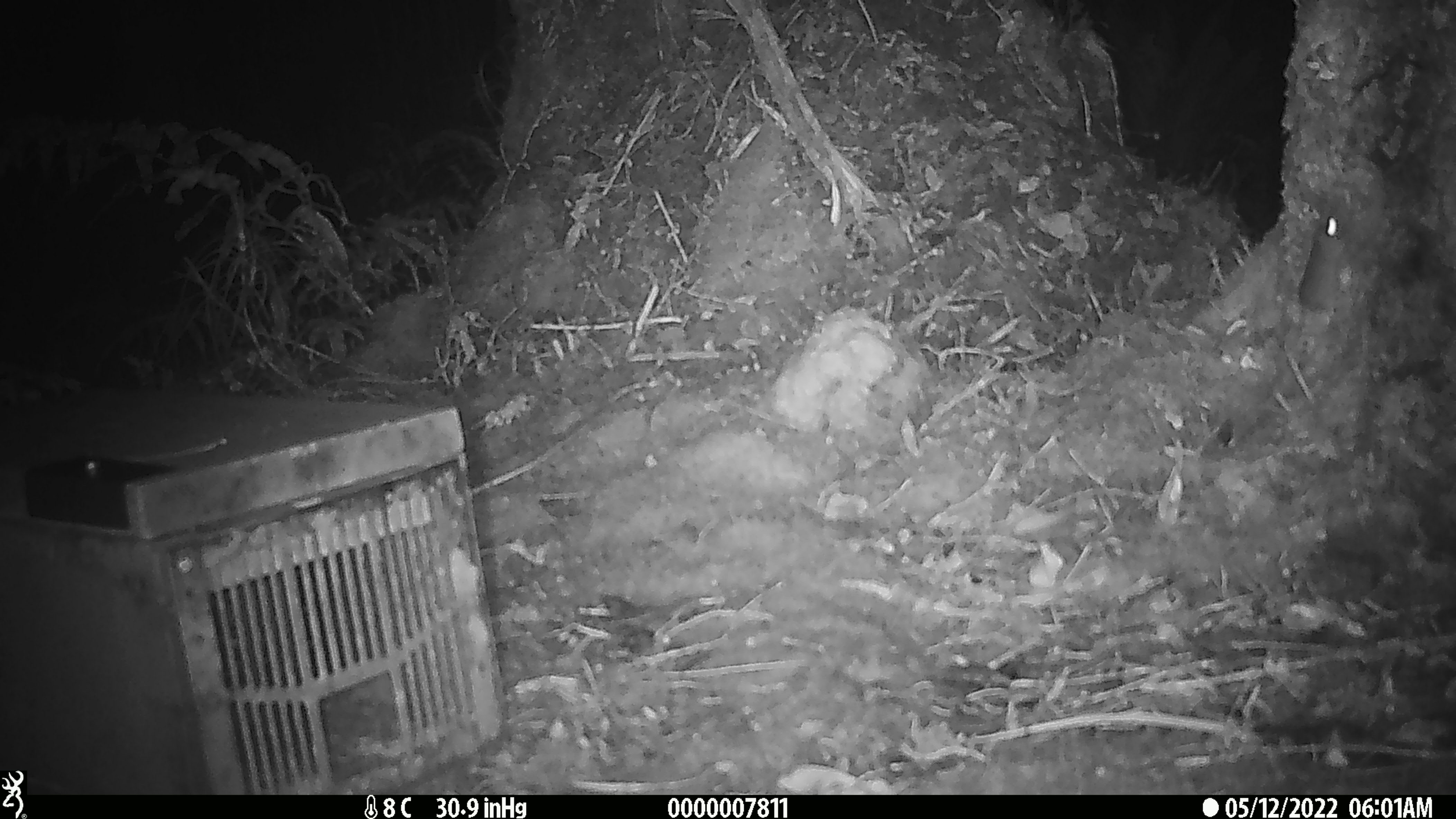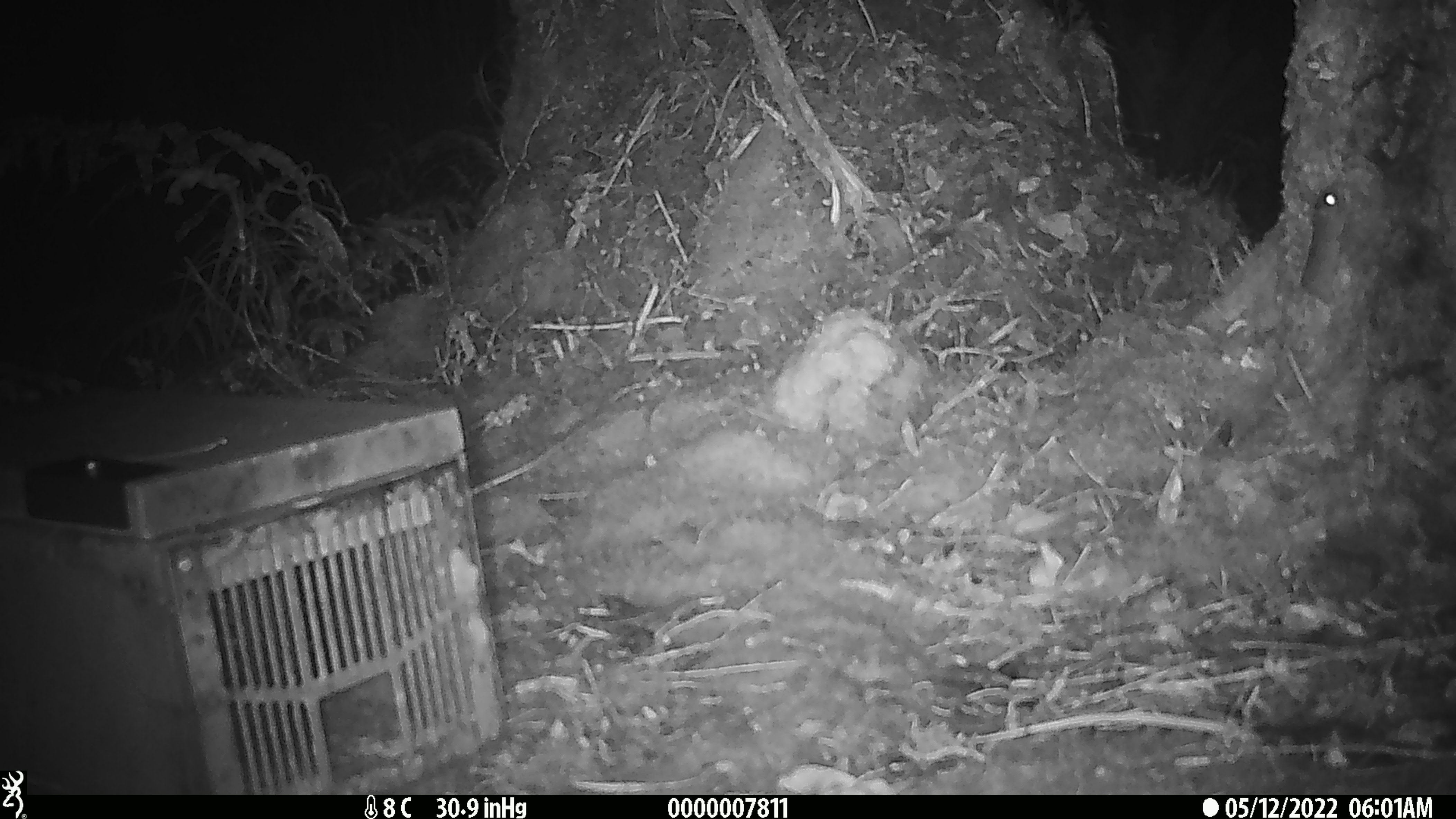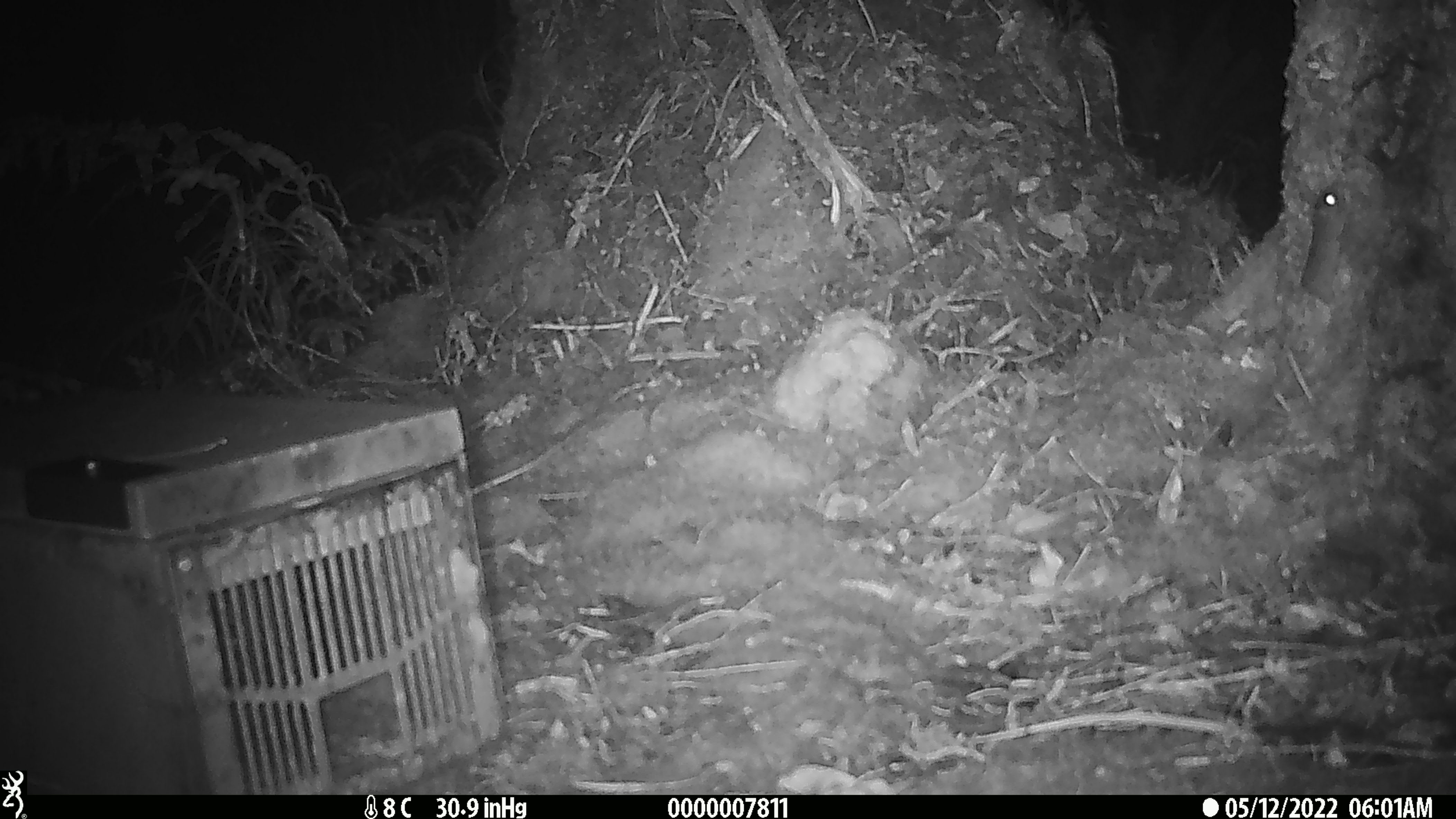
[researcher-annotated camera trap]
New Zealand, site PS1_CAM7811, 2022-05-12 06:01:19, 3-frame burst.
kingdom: Animalia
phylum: Chordata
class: Mammalia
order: Rodentia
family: Muridae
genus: Mus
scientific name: Mus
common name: mouse